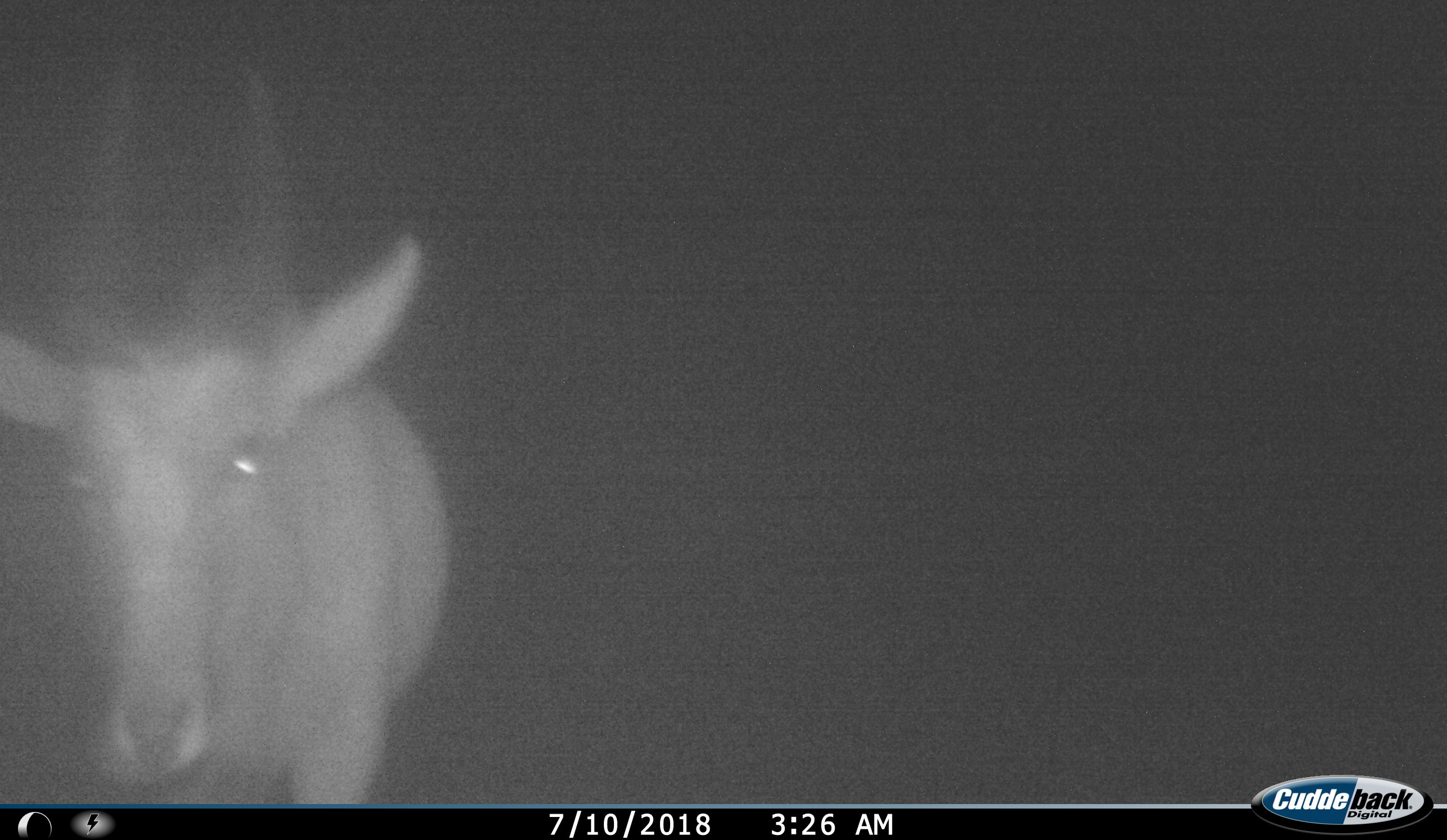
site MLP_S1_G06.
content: unidentified animal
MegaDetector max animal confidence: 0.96